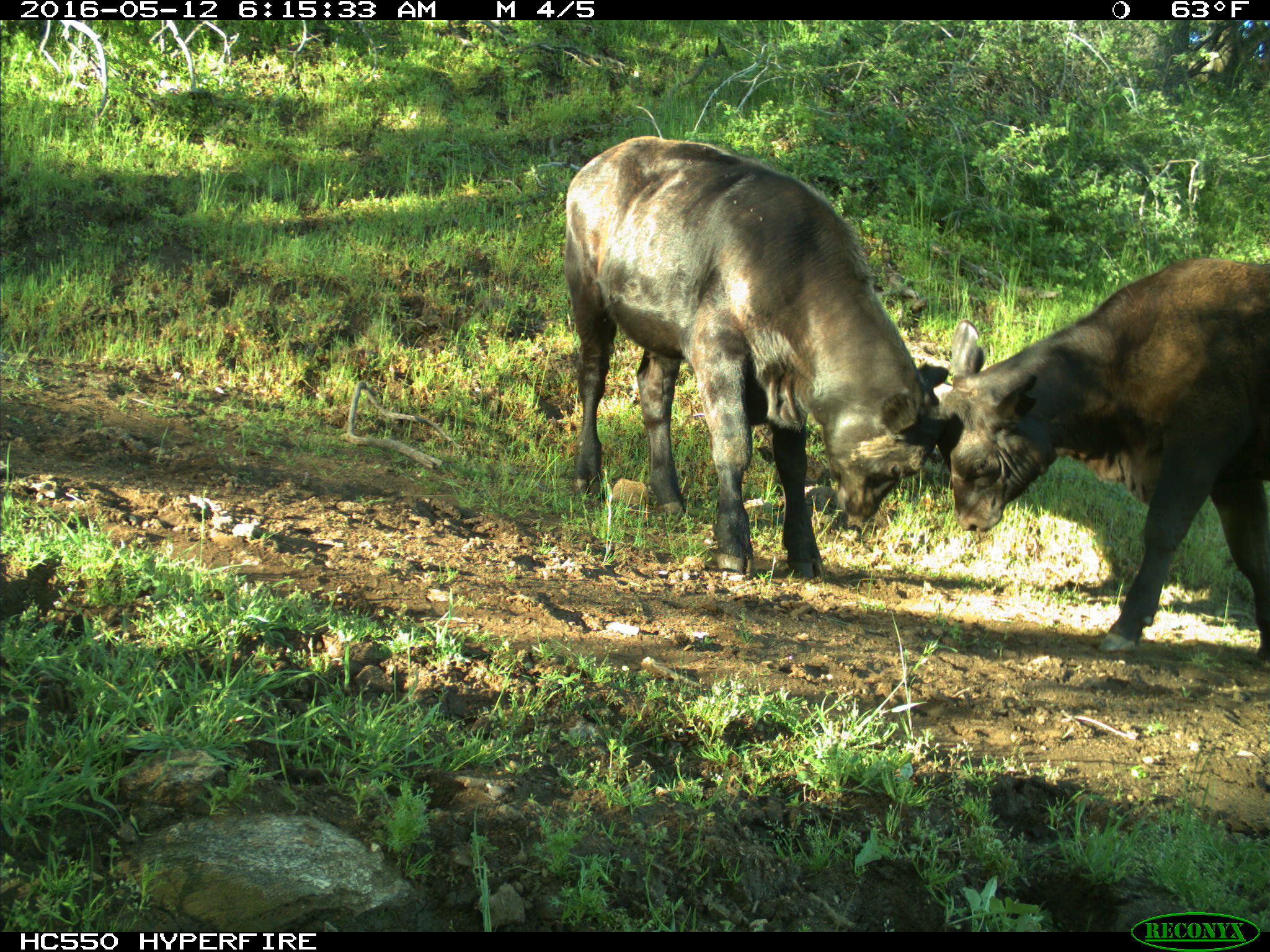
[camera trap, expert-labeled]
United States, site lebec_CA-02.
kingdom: Animalia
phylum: Chordata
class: Mammalia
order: Artiodactyla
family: Bovidae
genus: Bos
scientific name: Bos taurus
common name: domestic cow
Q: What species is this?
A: Bos taurus (domestic cow).